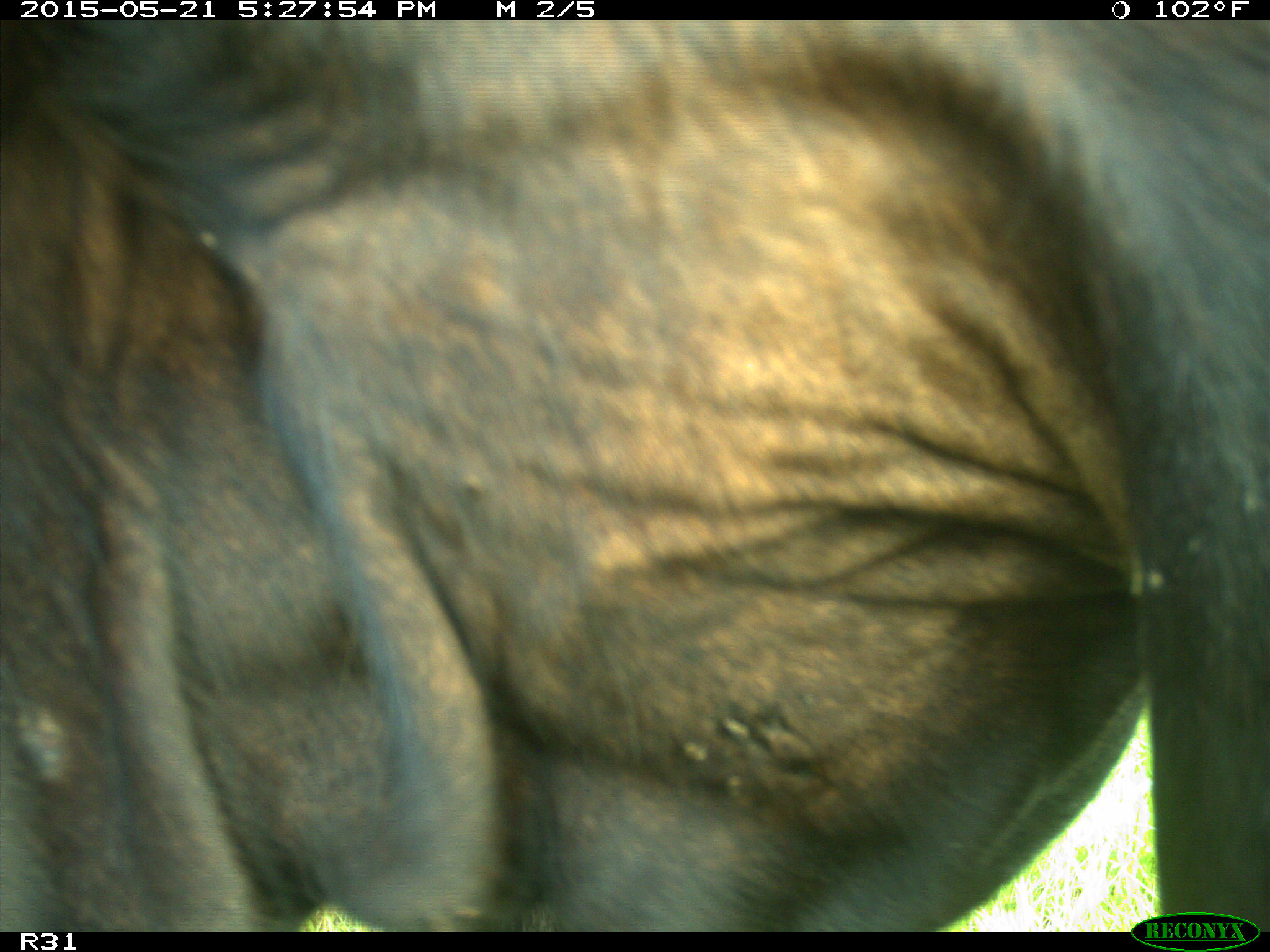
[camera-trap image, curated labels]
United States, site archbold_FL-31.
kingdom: Animalia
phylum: Chordata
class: Mammalia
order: Artiodactyla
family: Bovidae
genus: Bos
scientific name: Bos taurus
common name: domestic cow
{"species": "Bos taurus (domestic cow)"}